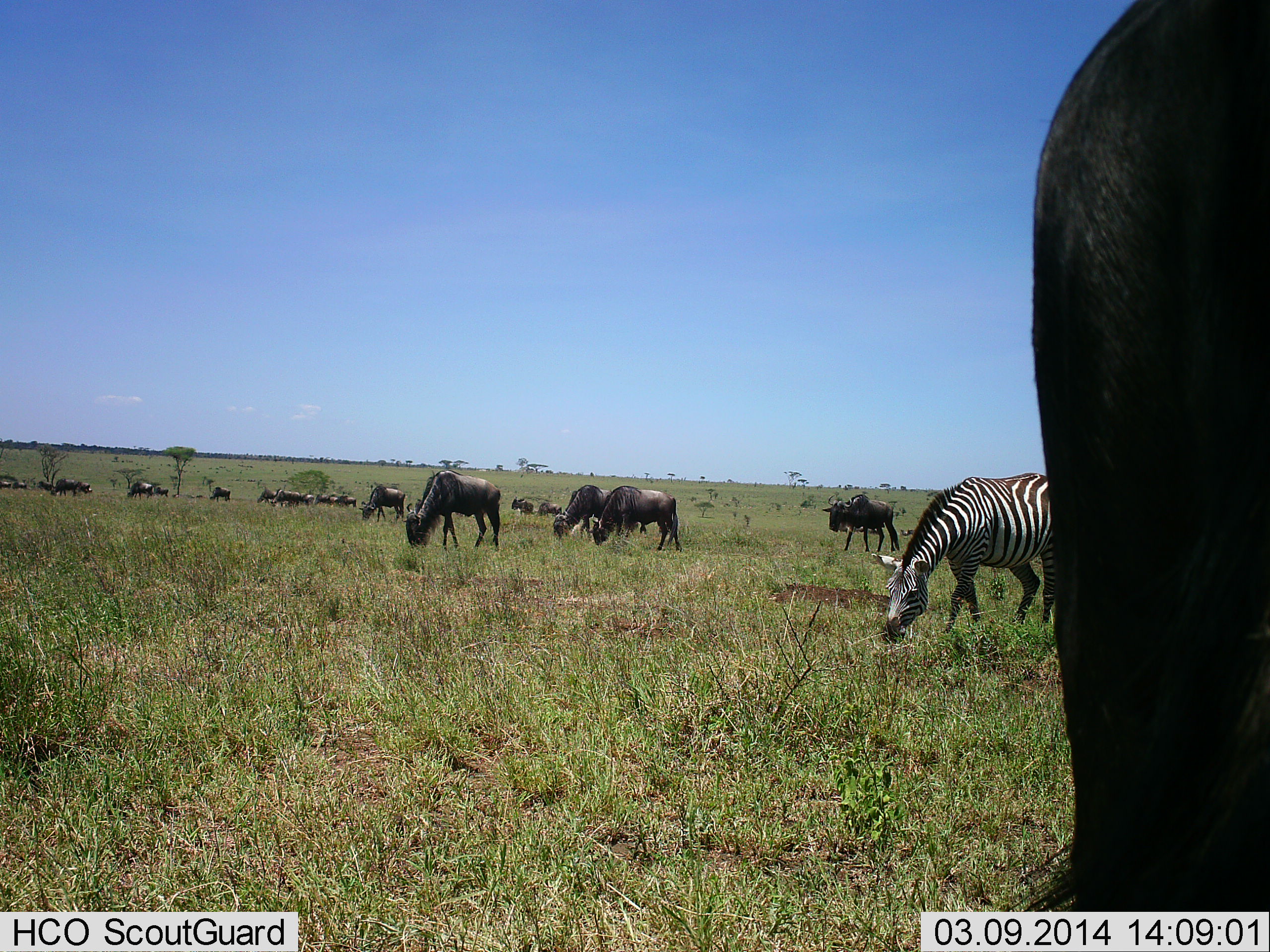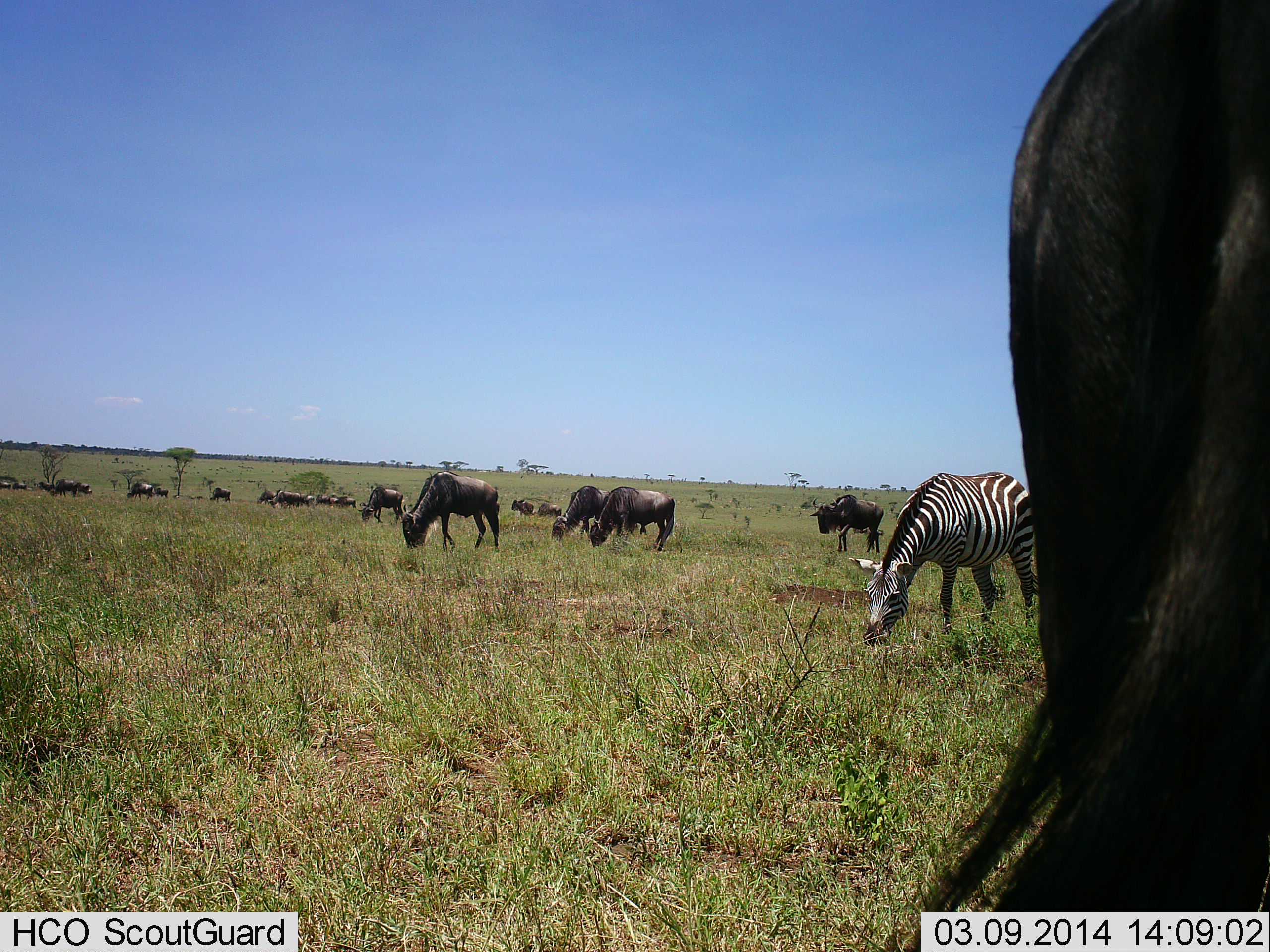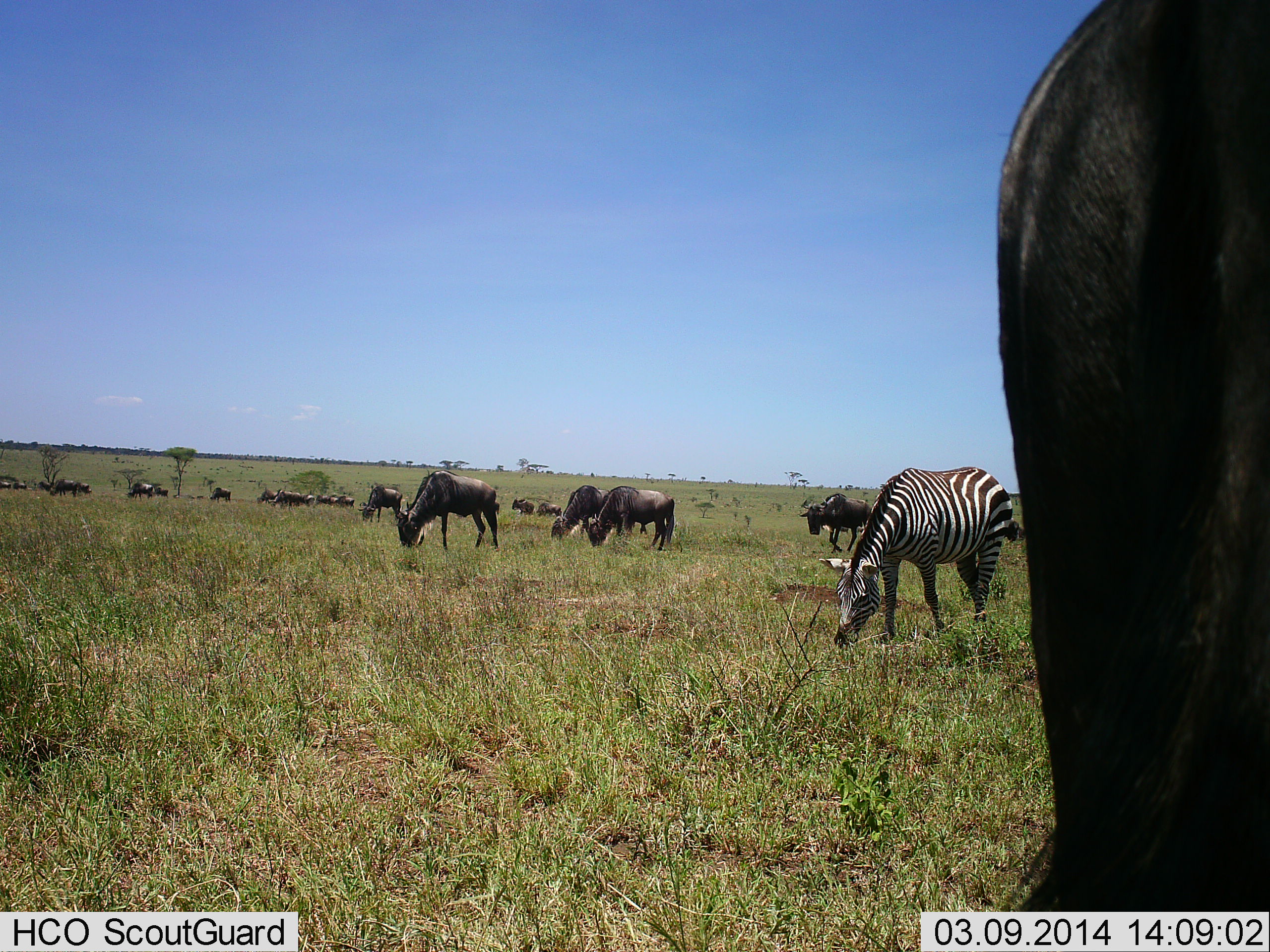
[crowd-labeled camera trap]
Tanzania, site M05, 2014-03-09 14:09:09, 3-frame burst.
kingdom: Animalia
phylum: Chordata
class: Mammalia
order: Artiodactyla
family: Bovidae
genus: Connochaetes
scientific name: Connochaetes taurinus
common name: blue wildebeest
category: wildebeest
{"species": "wildebeest (blue wildebeest) (Connochaetes taurinus)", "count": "11-50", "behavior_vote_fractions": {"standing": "40%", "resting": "0%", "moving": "35%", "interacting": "5%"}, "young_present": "0%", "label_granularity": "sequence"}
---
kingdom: Animalia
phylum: Chordata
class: Mammalia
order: Perissodactyla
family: Equidae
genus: Equus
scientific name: Equus quagga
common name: plains zebra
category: zebra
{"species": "zebra (plains zebra) (Equus quagga)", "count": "1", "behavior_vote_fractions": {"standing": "15%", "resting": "0%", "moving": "10%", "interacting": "0%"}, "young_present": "0%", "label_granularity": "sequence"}